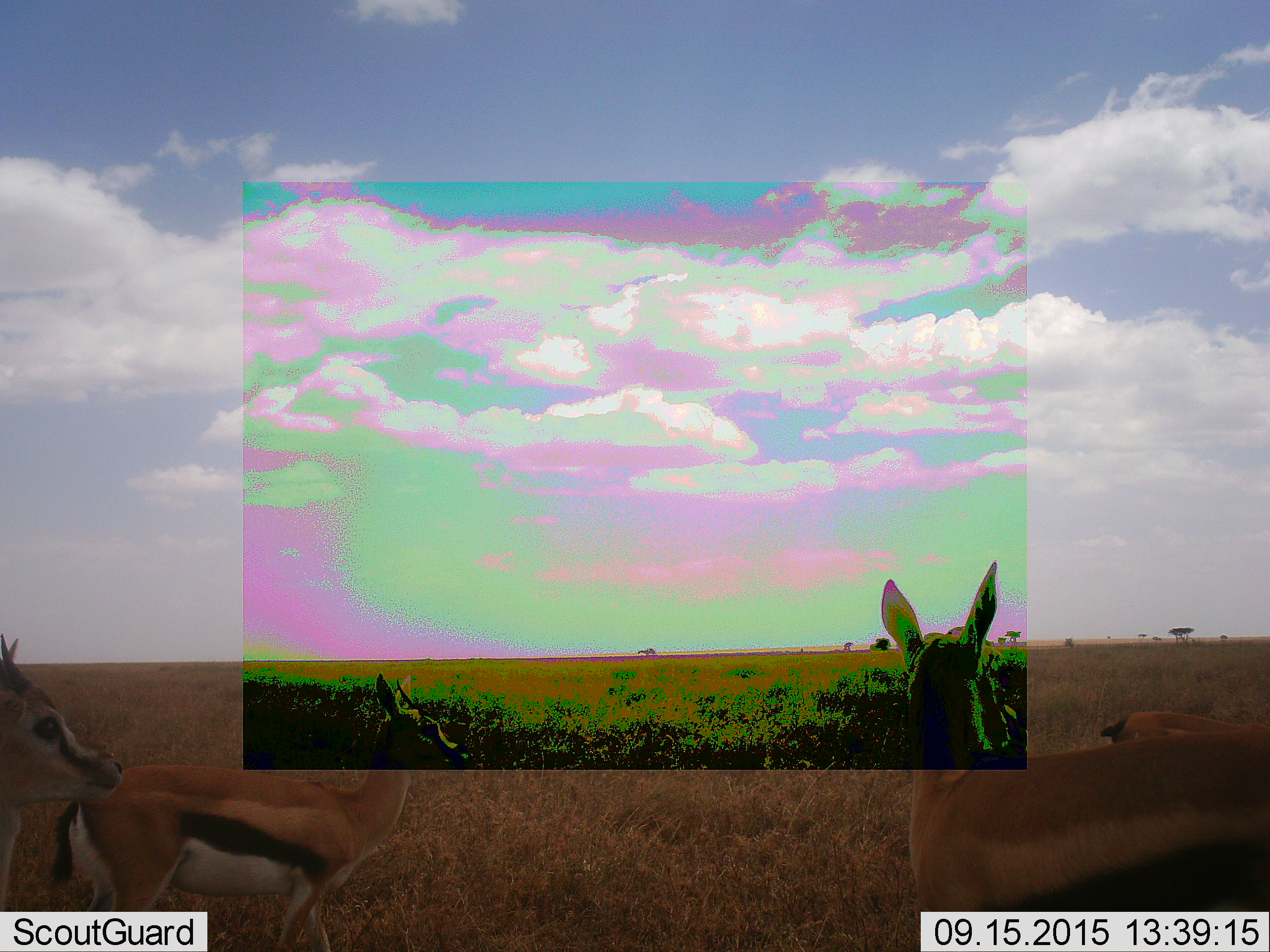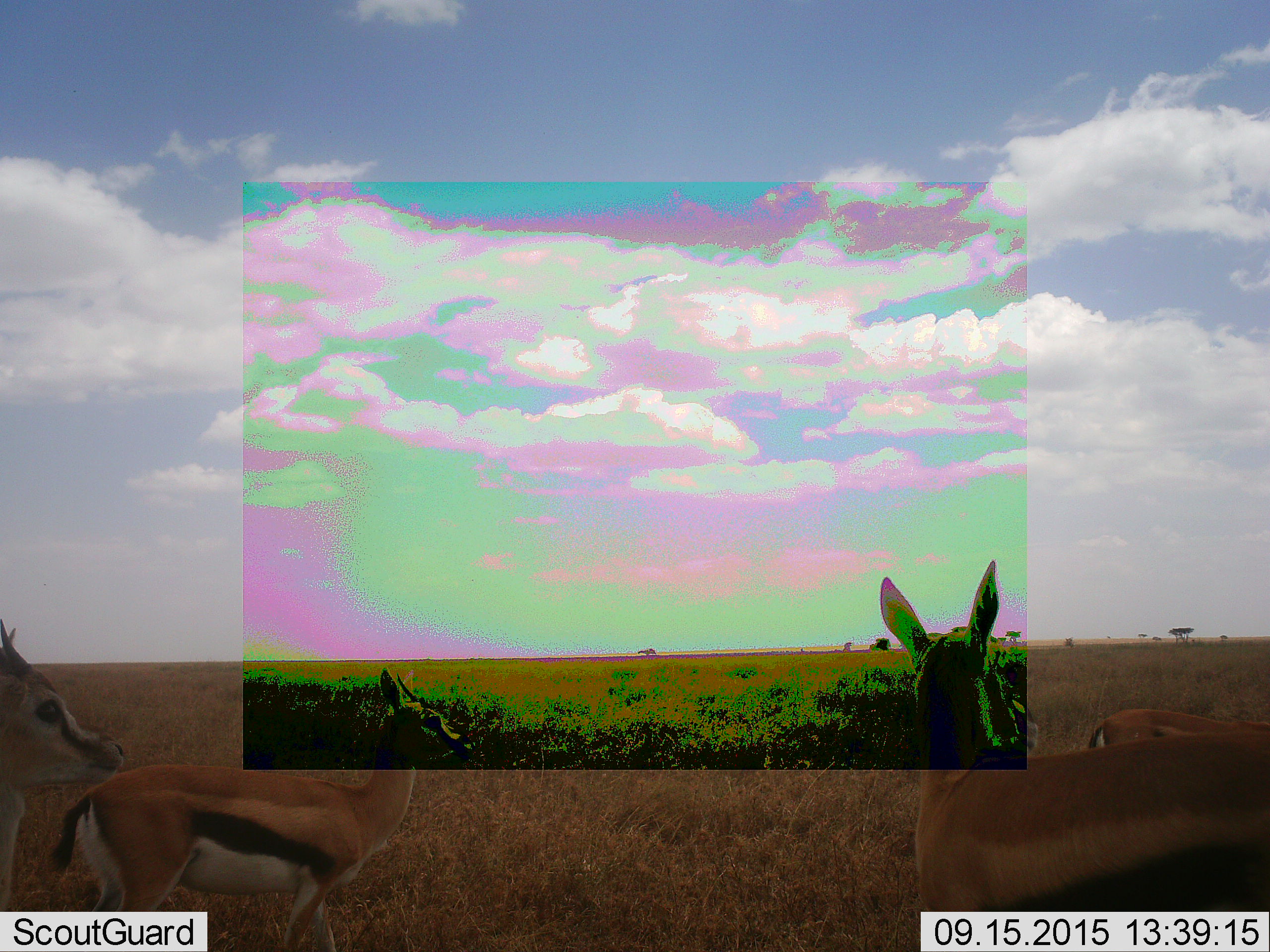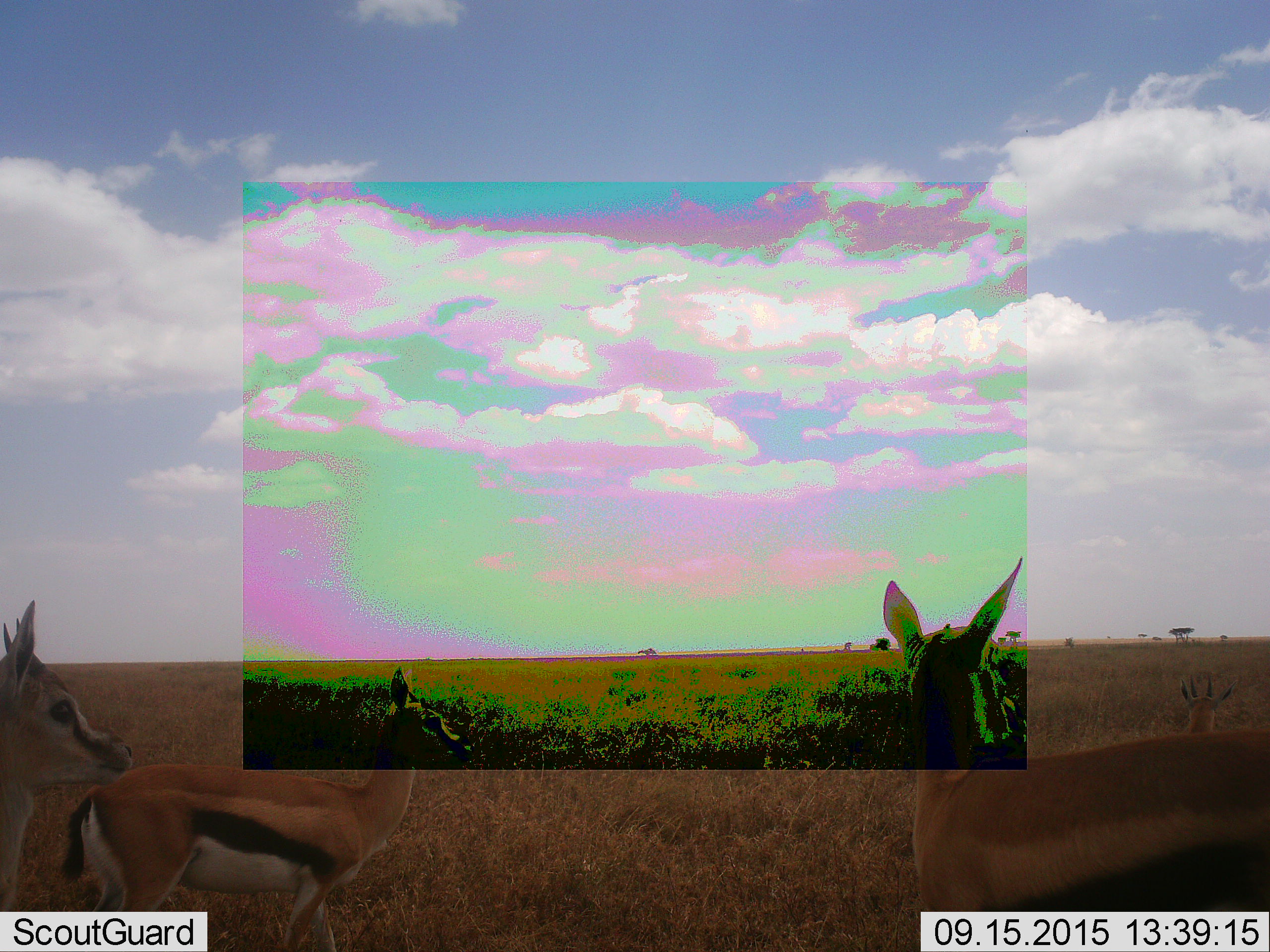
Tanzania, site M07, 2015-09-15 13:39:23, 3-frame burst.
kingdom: Animalia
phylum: Chordata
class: Mammalia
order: Artiodactyla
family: Bovidae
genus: Eudorcas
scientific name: Eudorcas thomsonii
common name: thomson's gazelle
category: gazellethomsons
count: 4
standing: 88%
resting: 0%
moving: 25%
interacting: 12%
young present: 25%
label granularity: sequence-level